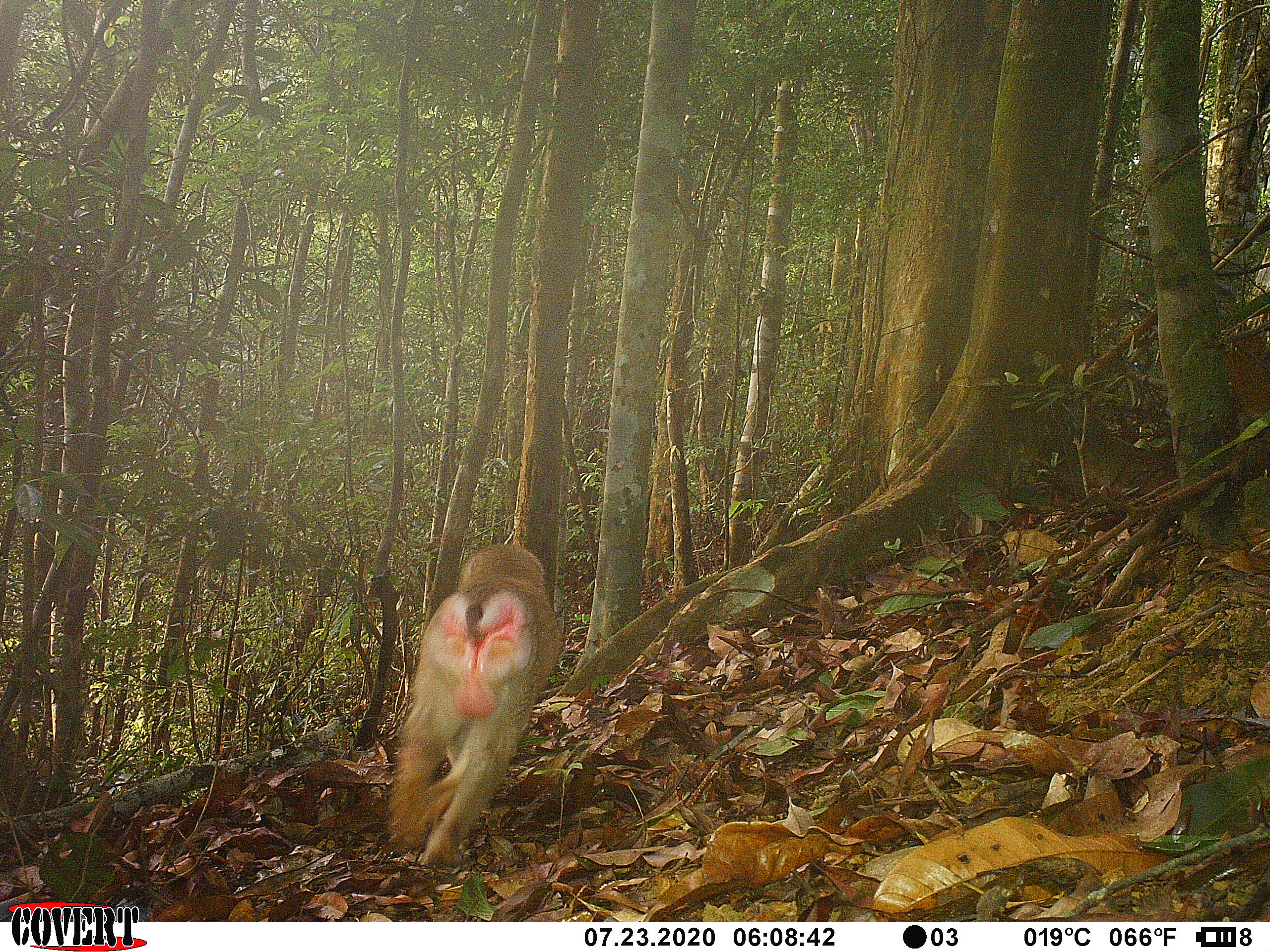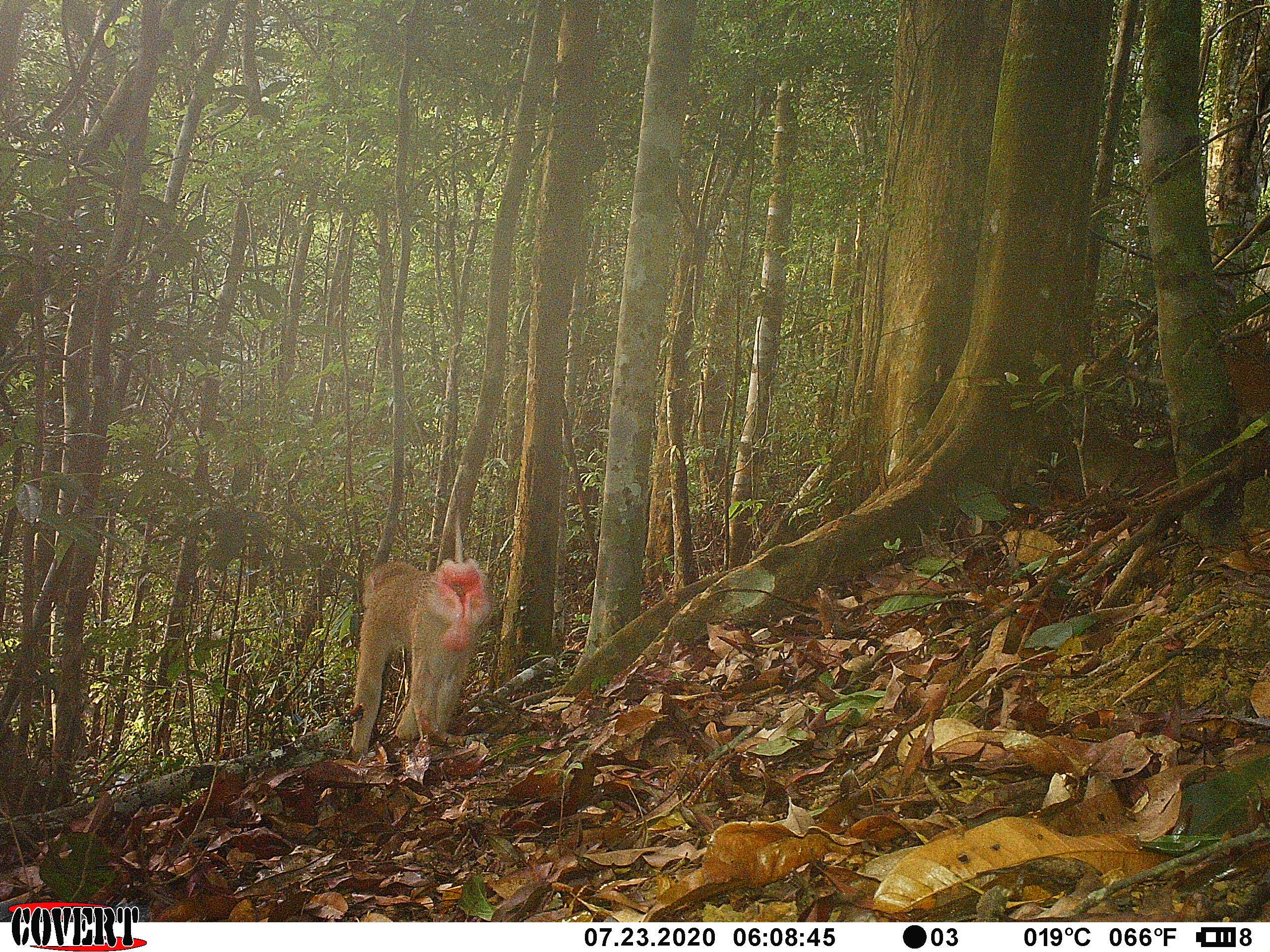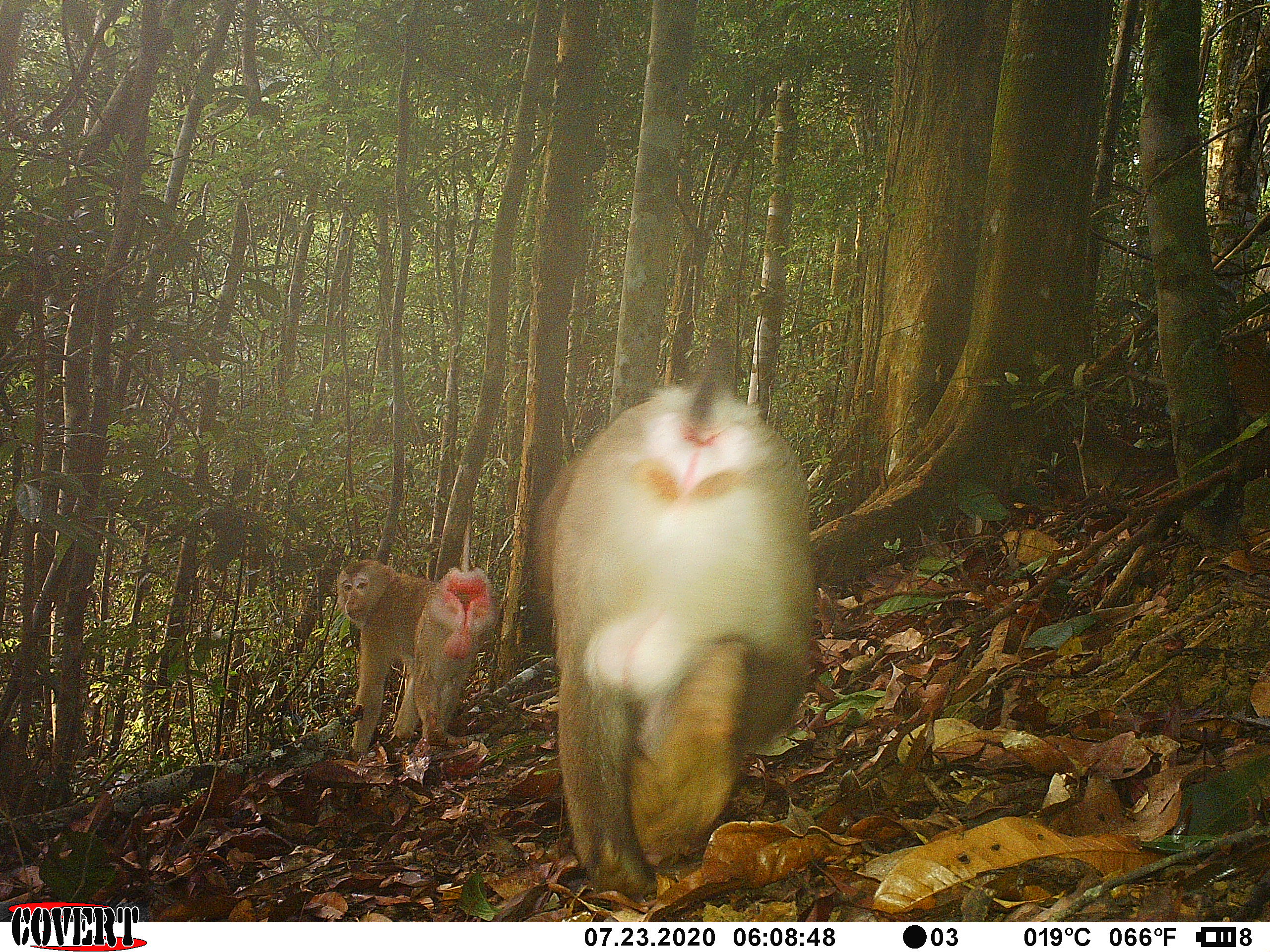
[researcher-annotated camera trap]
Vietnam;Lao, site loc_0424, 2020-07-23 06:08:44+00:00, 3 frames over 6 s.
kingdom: Animalia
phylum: Chordata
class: Mammalia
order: Primates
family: Cercopithecidae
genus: Macaca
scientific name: Macaca nemestrina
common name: pig-tailed macaque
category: pig tailed macaque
Pig tailed macaque (pig-tailed macaque) (Macaca nemestrina). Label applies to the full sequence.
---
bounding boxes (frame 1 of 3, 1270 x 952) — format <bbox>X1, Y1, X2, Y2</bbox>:
pig tailed macaque: <bbox>387, 543, 564, 865</bbox>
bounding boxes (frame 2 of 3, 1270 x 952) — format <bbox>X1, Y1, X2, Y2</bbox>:
pig tailed macaque: <bbox>341, 557, 492, 762</bbox>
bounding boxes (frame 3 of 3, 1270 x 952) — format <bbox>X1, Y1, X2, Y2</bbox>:
pig tailed macaque: <bbox>532, 348, 816, 904</bbox>; <bbox>322, 558, 498, 762</bbox>